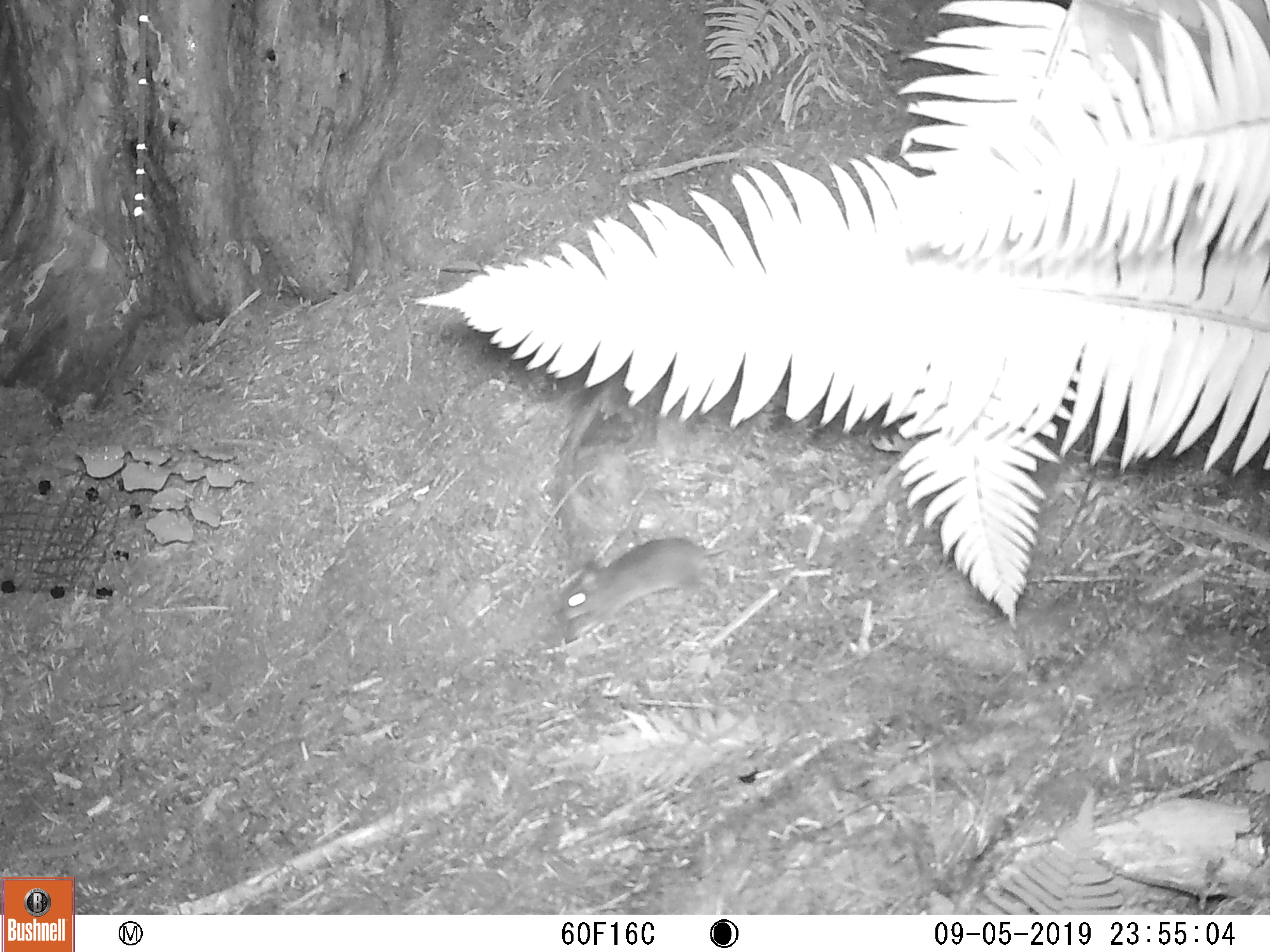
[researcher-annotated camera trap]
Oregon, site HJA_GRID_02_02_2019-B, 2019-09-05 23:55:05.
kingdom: Animalia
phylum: Chordata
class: Mammalia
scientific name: Mammalia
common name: small mammal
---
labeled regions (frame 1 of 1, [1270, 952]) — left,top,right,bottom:
small mammal: 538,518,752,646